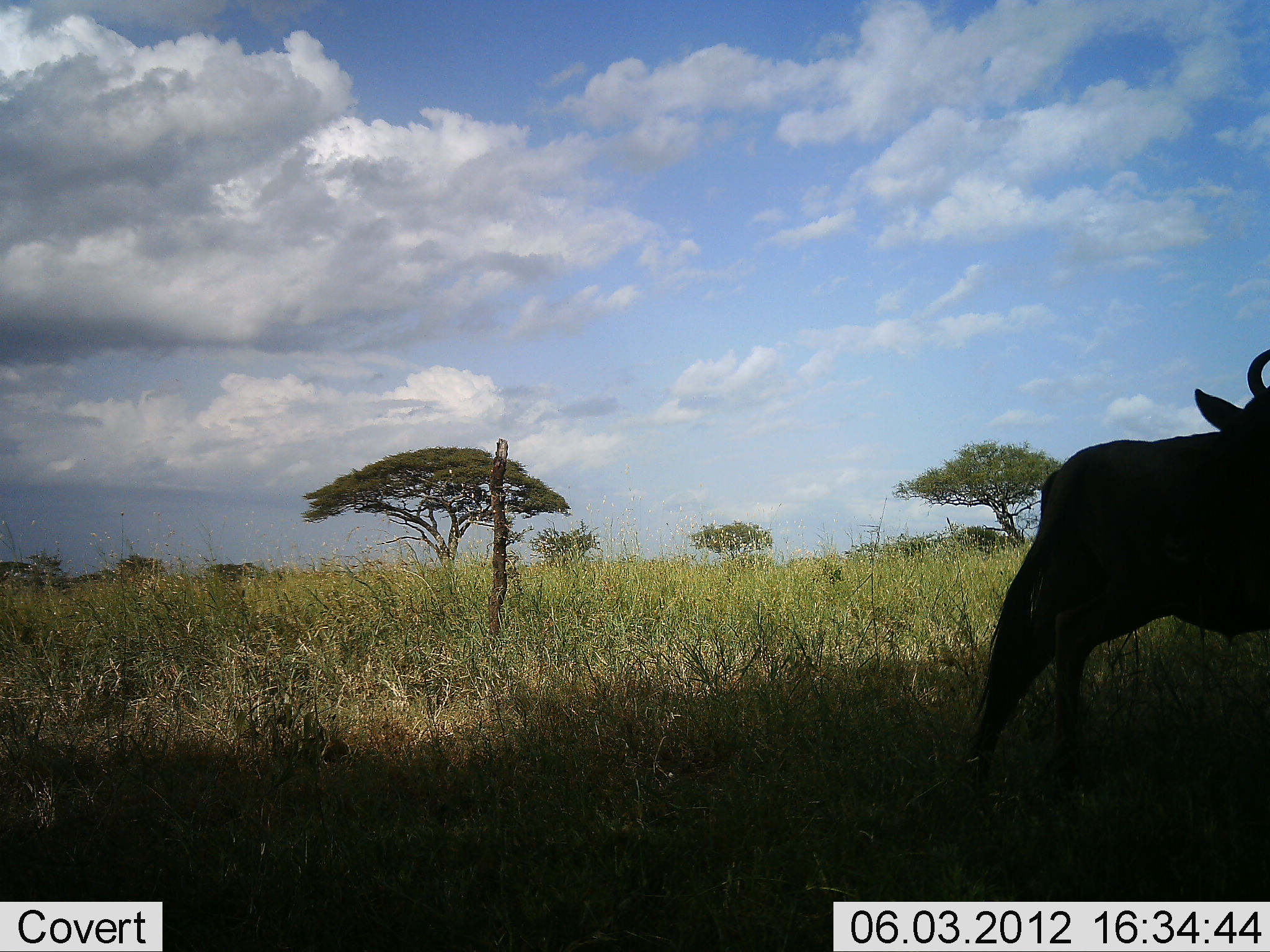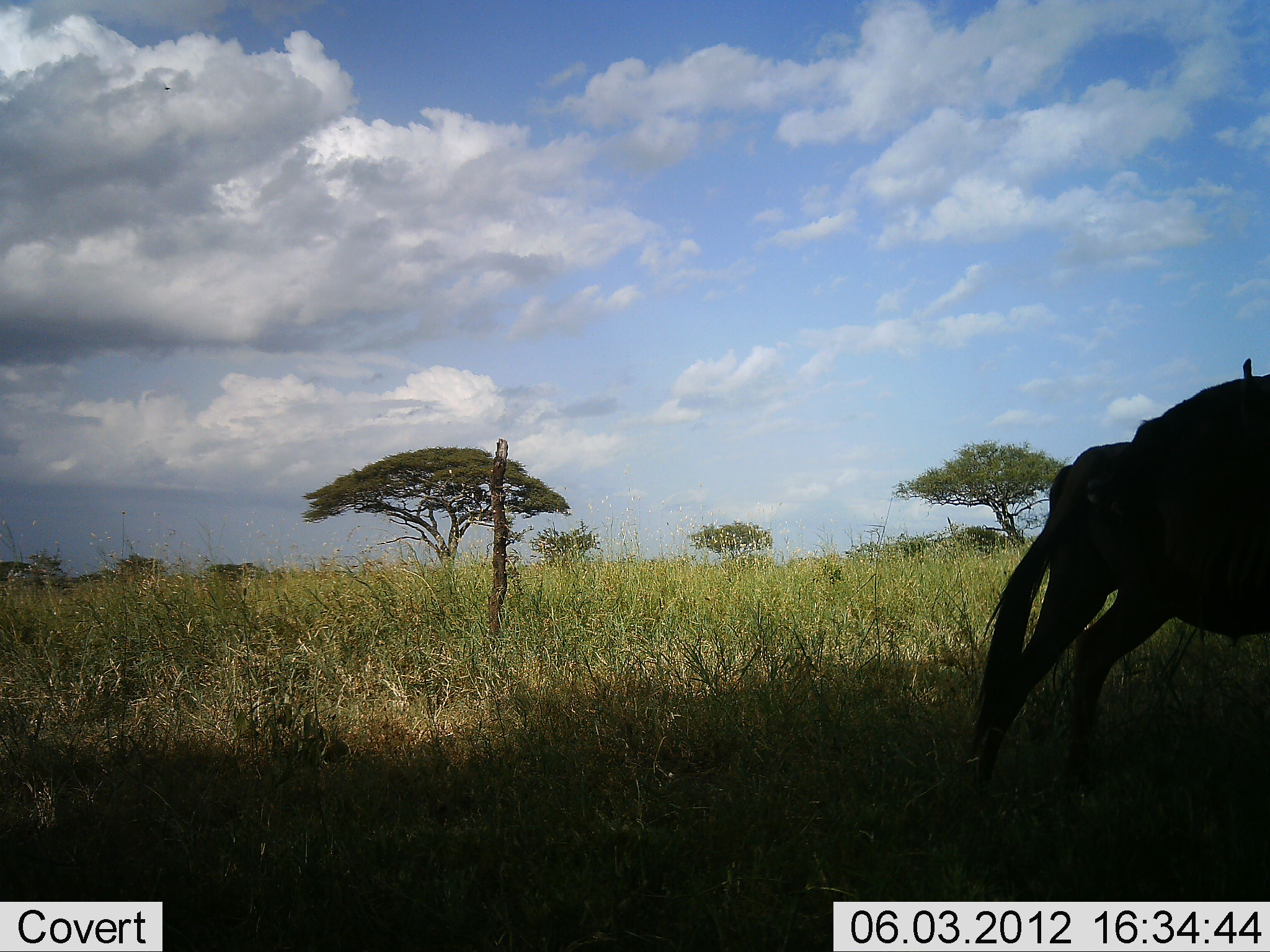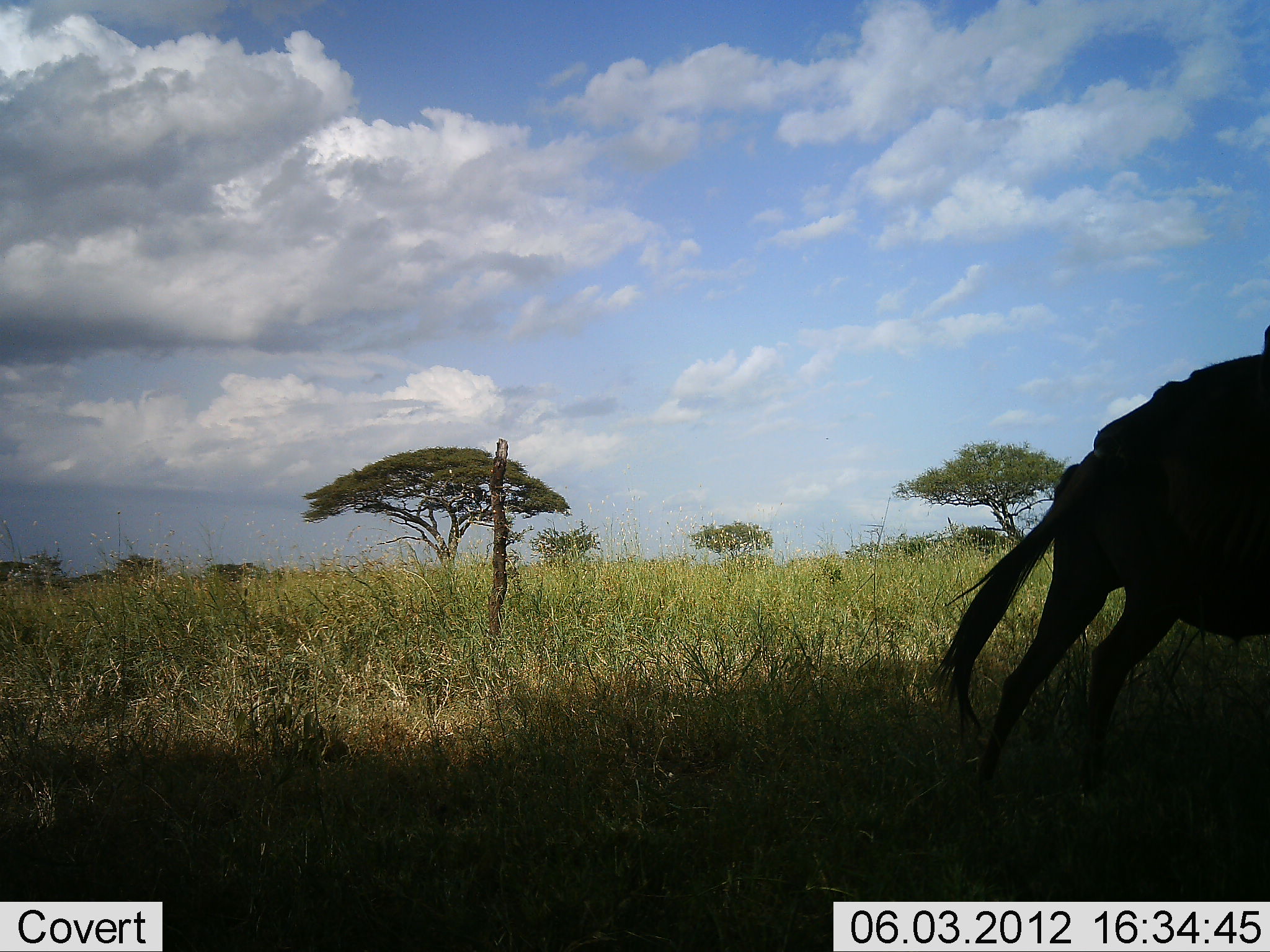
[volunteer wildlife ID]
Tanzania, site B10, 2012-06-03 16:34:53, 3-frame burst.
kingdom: Animalia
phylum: Chordata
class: Mammalia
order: Artiodactyla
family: Bovidae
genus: Connochaetes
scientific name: Connochaetes taurinus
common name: blue wildebeest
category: wildebeest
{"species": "wildebeest (blue wildebeest) (Connochaetes taurinus)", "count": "1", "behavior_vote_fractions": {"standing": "70%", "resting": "0%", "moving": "30%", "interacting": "0%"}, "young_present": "0%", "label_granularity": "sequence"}